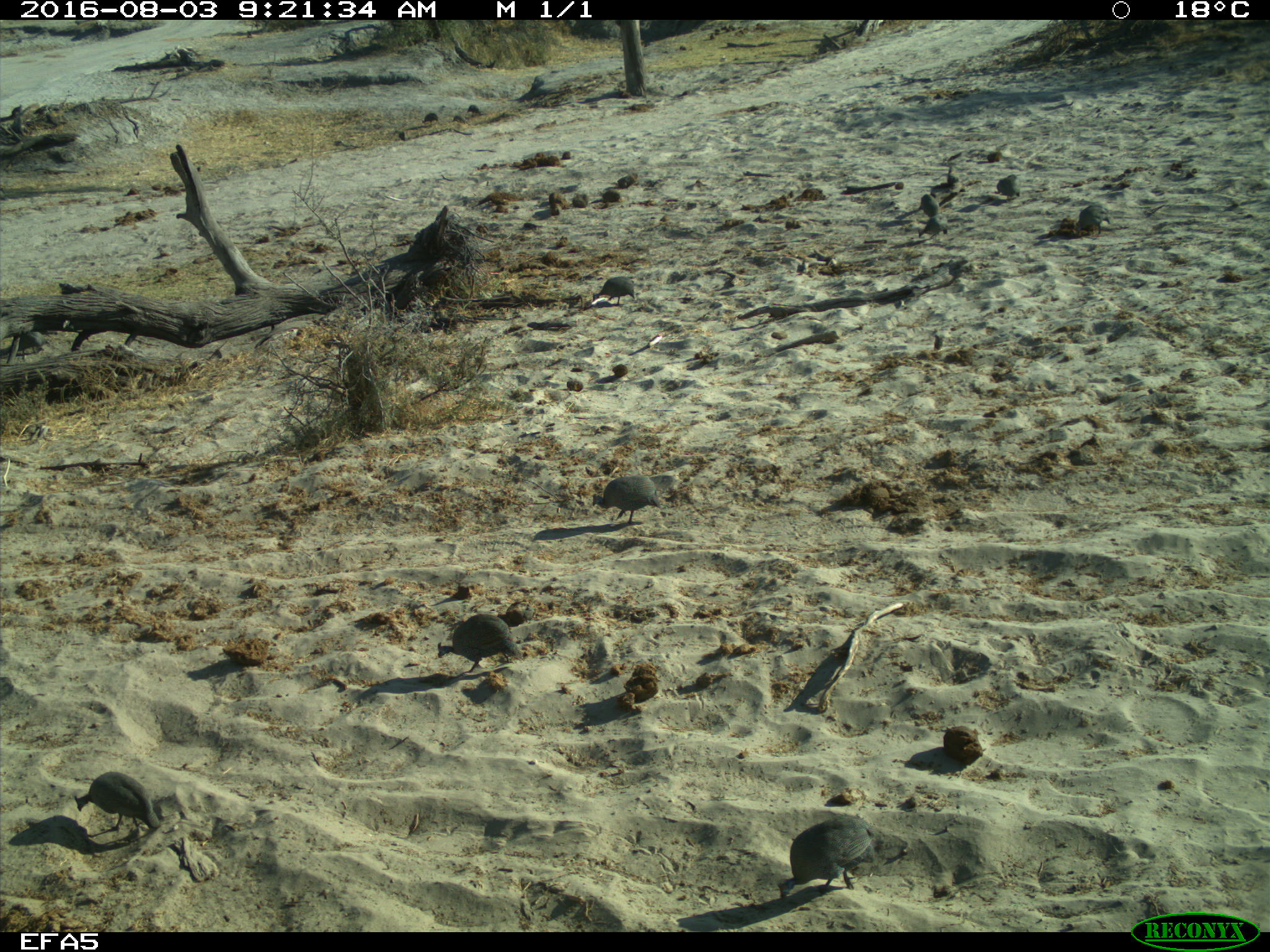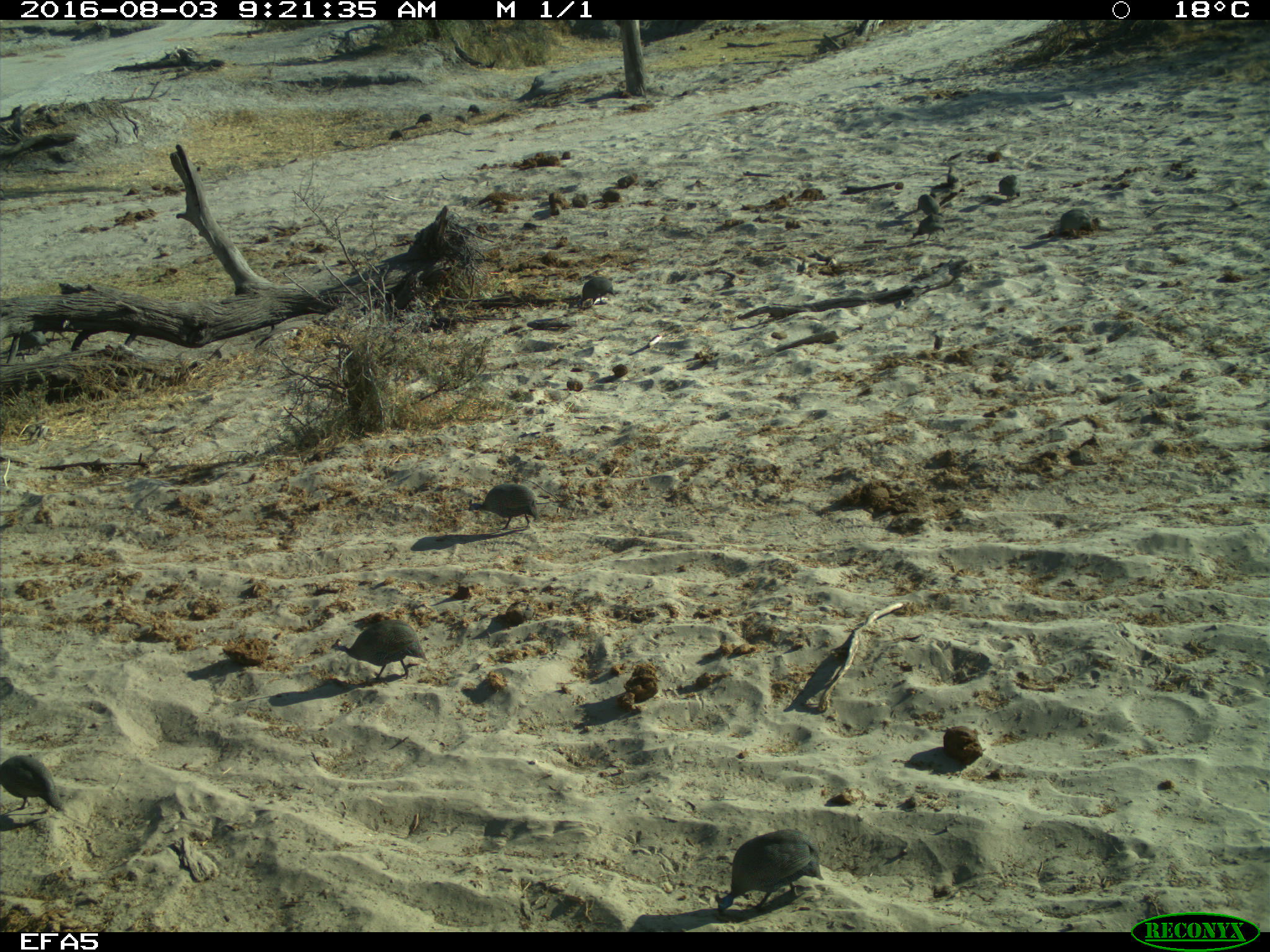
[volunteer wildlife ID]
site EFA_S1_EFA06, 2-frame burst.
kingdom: Animalia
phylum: Chordata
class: Aves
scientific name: Aves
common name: bird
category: birdother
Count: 11-50.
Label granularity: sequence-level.